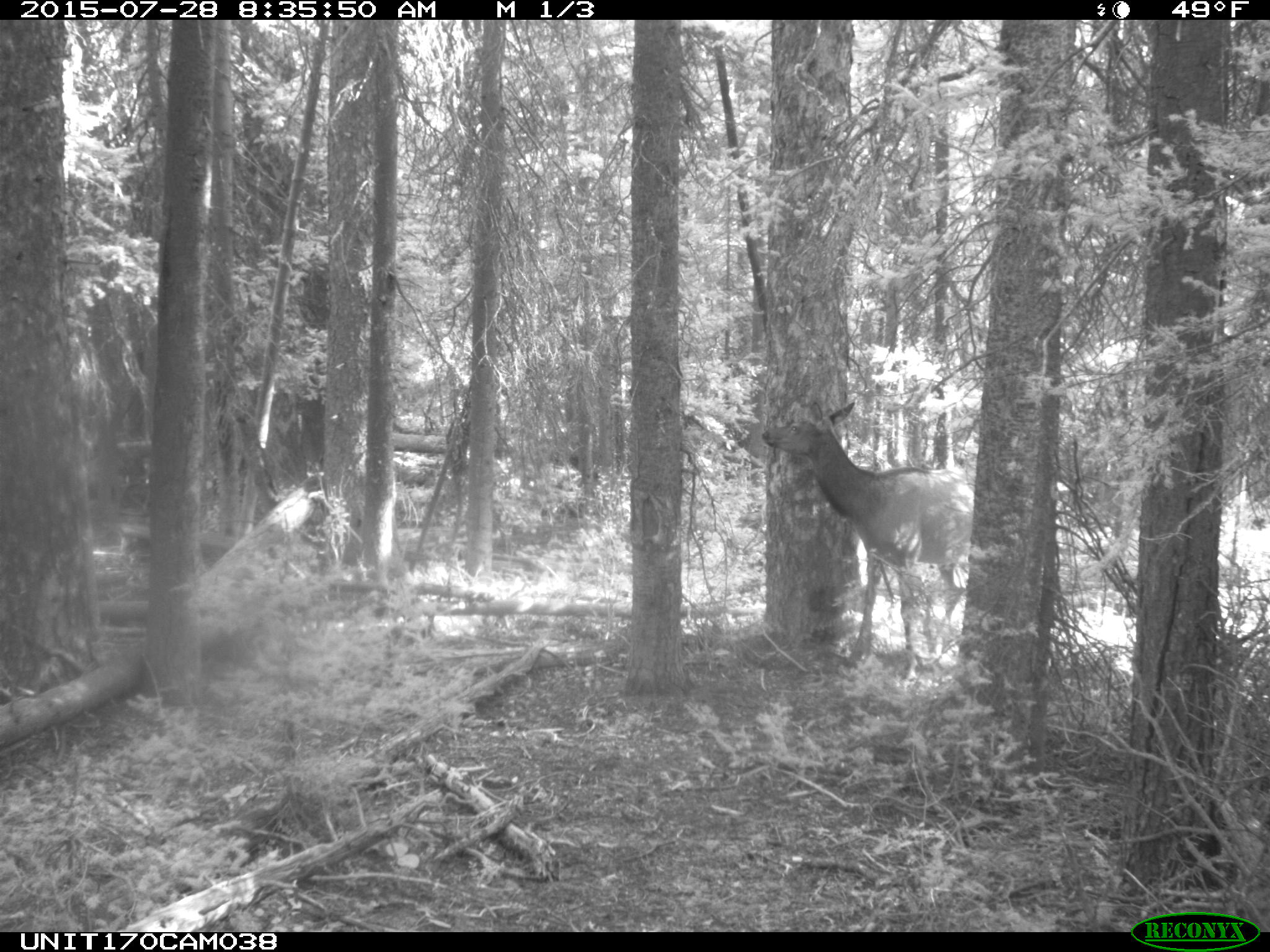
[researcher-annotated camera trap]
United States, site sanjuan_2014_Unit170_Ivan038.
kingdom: Animalia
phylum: Chordata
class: Mammalia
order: Artiodactyla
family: Cervidae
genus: Cervus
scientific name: Cervus elaphus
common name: red deer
Cervus elaphus (red deer).